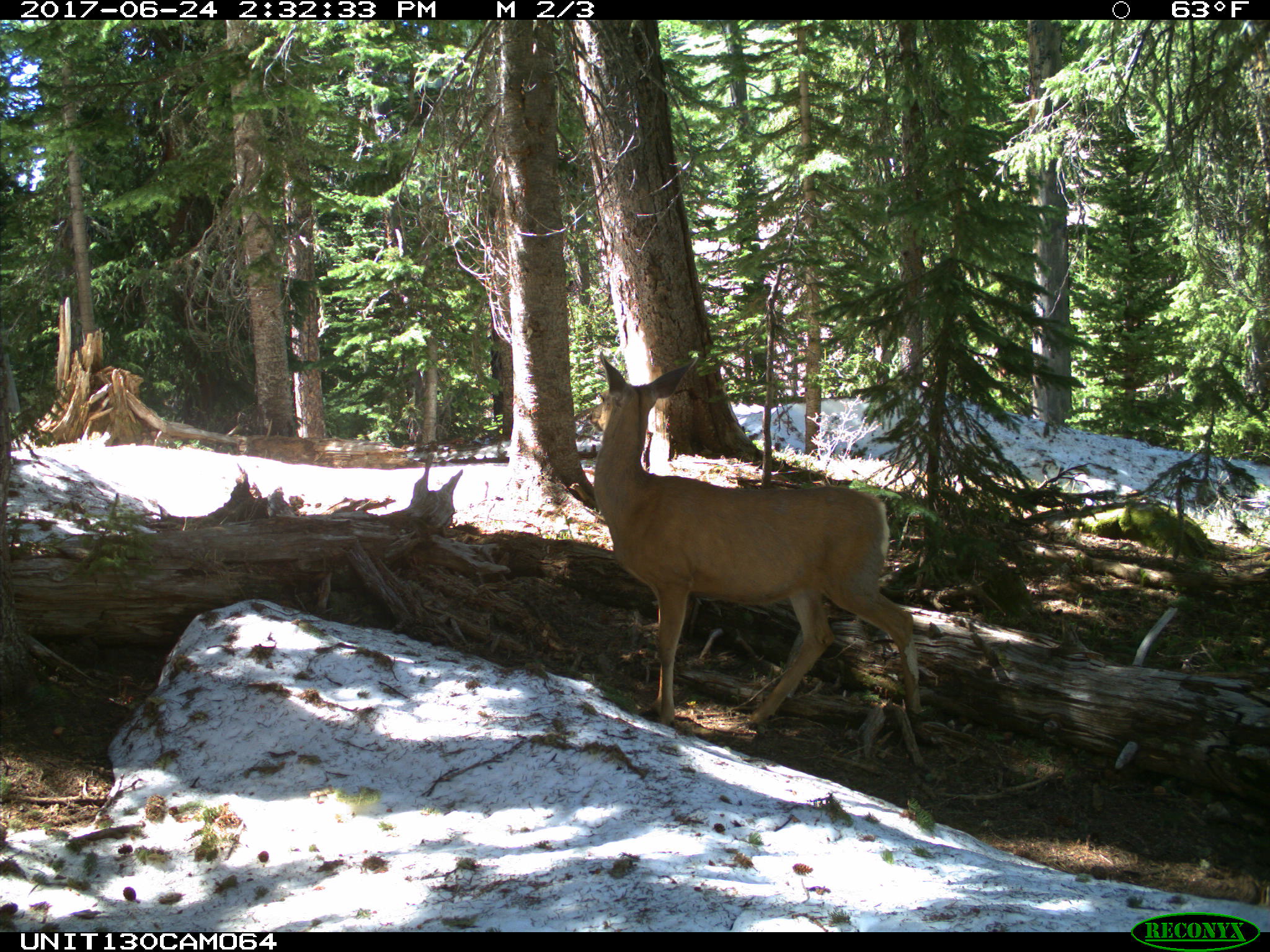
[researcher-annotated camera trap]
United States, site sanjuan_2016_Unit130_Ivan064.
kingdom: Animalia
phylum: Chordata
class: Mammalia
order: Artiodactyla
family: Cervidae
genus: Odocoileus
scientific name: Odocoileus hemionus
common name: mule deer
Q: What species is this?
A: Odocoileus hemionus (mule deer).